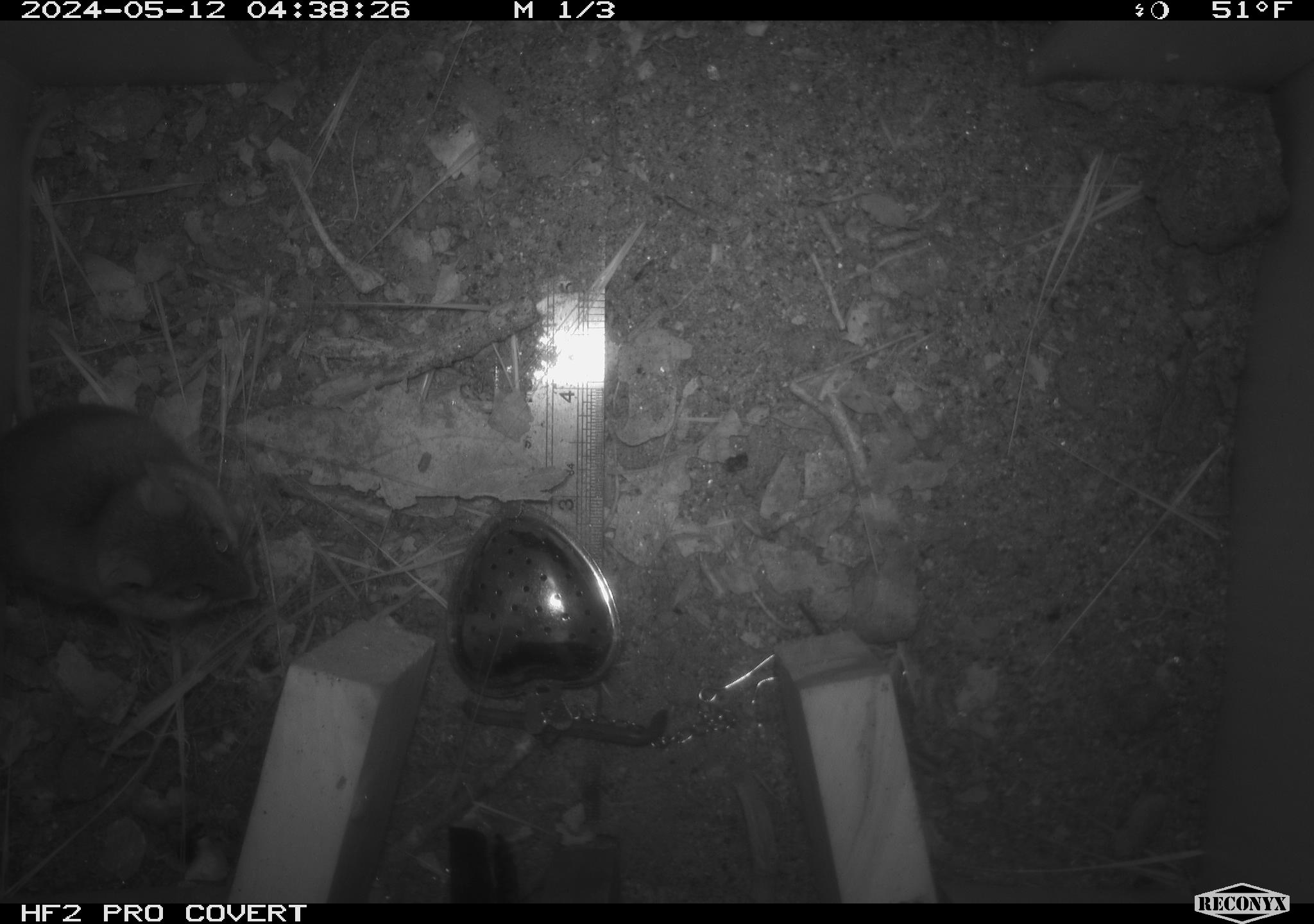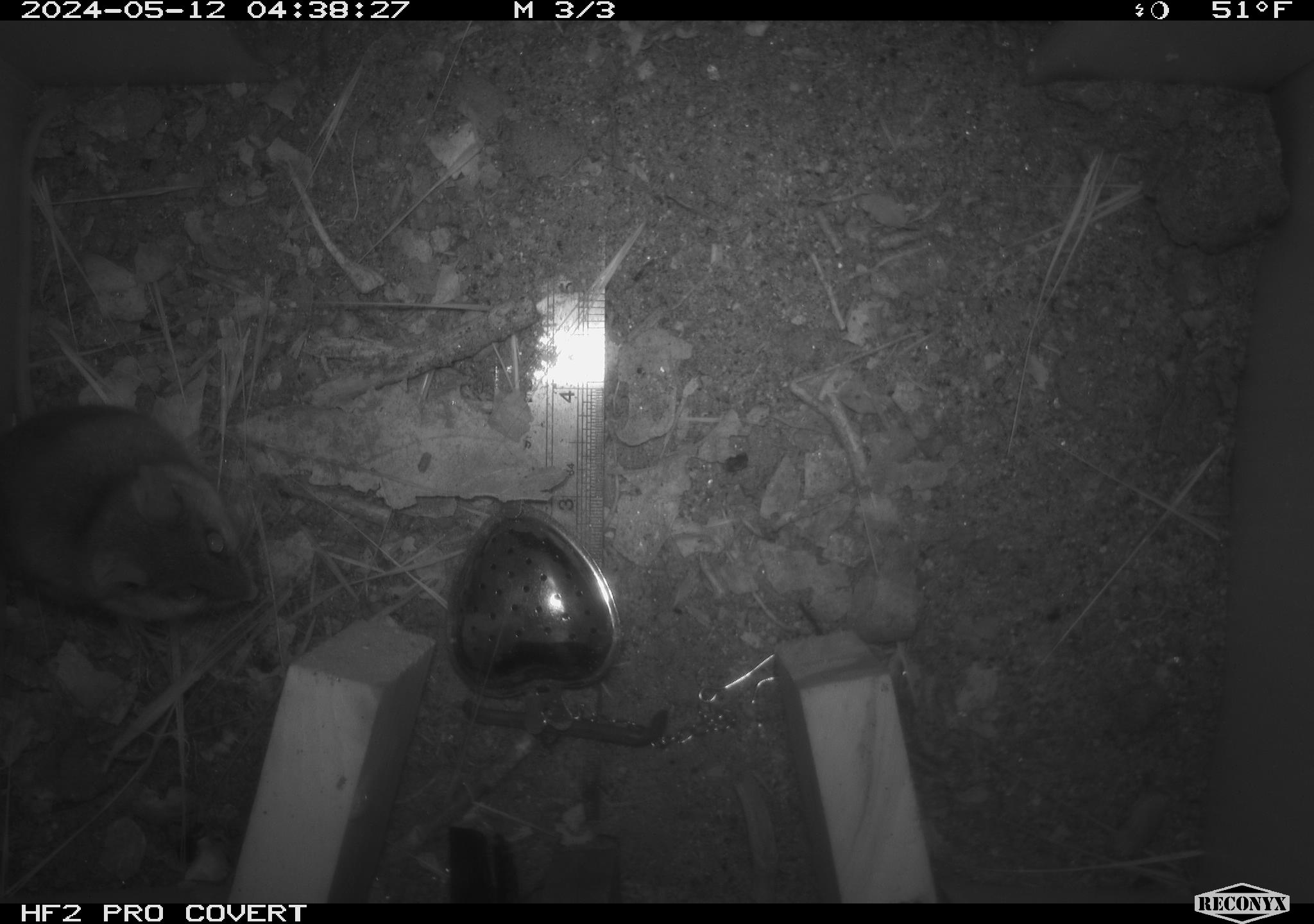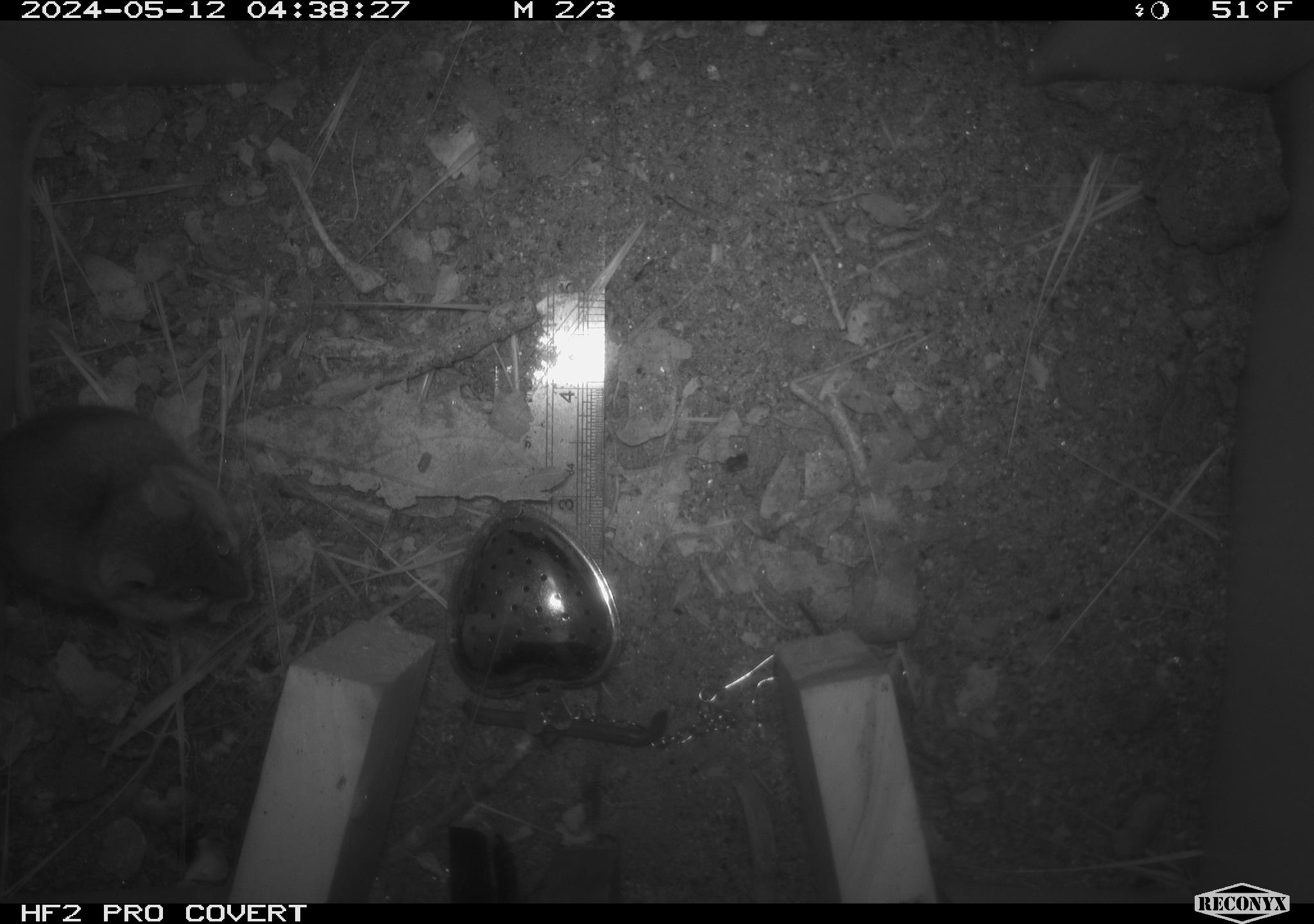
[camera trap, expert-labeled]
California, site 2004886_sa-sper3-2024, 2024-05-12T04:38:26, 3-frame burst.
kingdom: Animalia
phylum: Chordata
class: Mammalia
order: Rodentia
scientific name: Rodentia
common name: mouse species